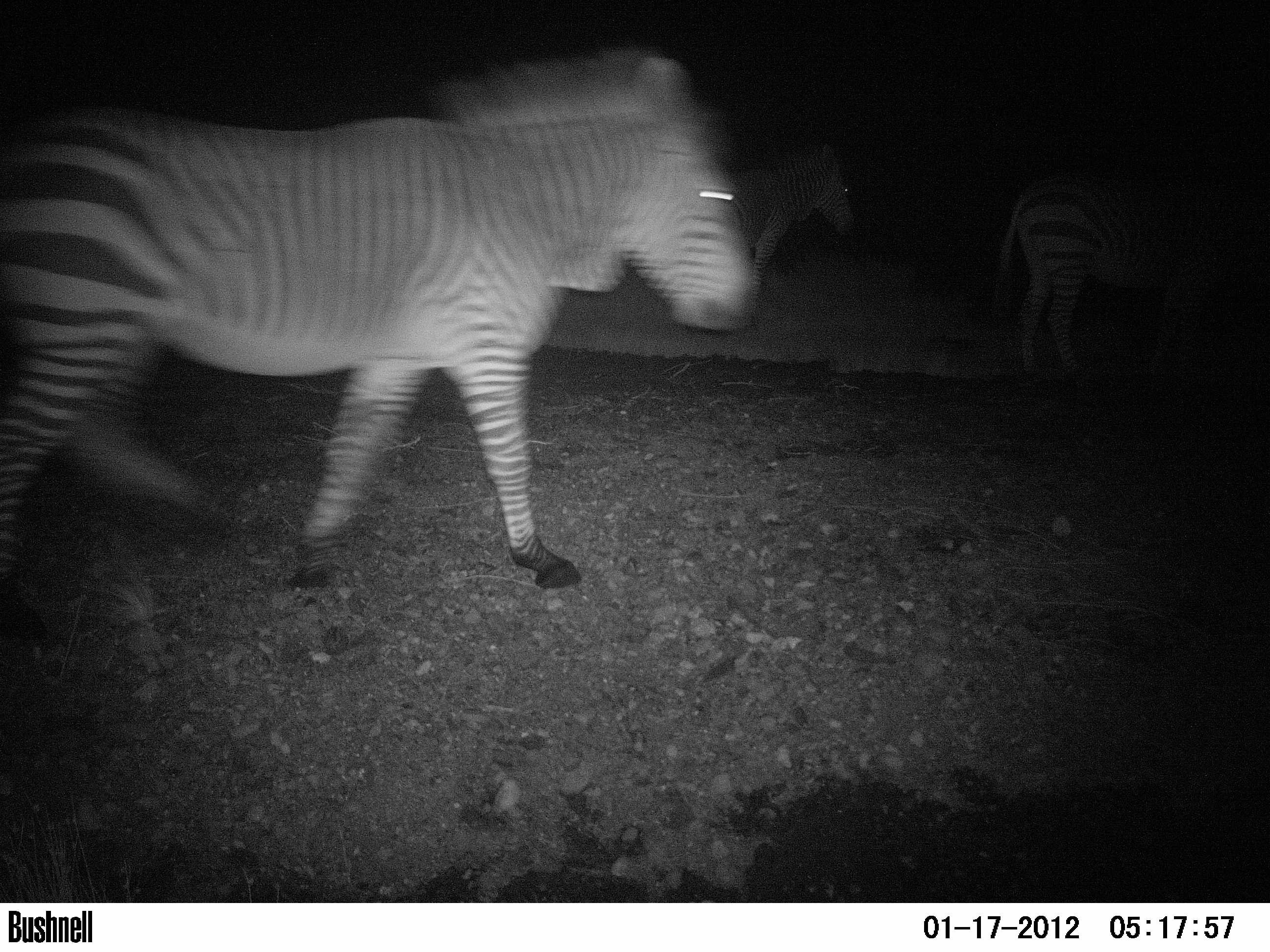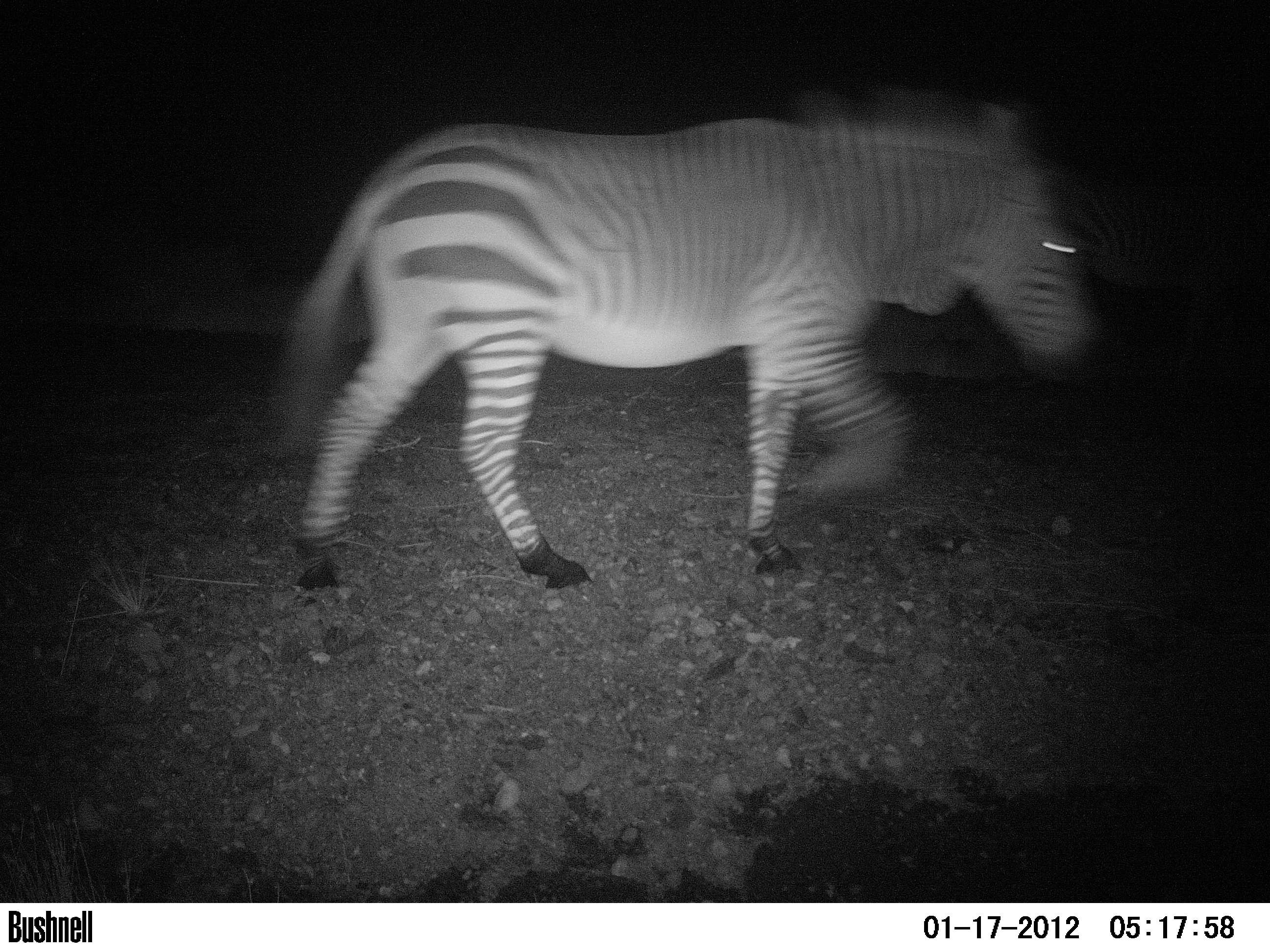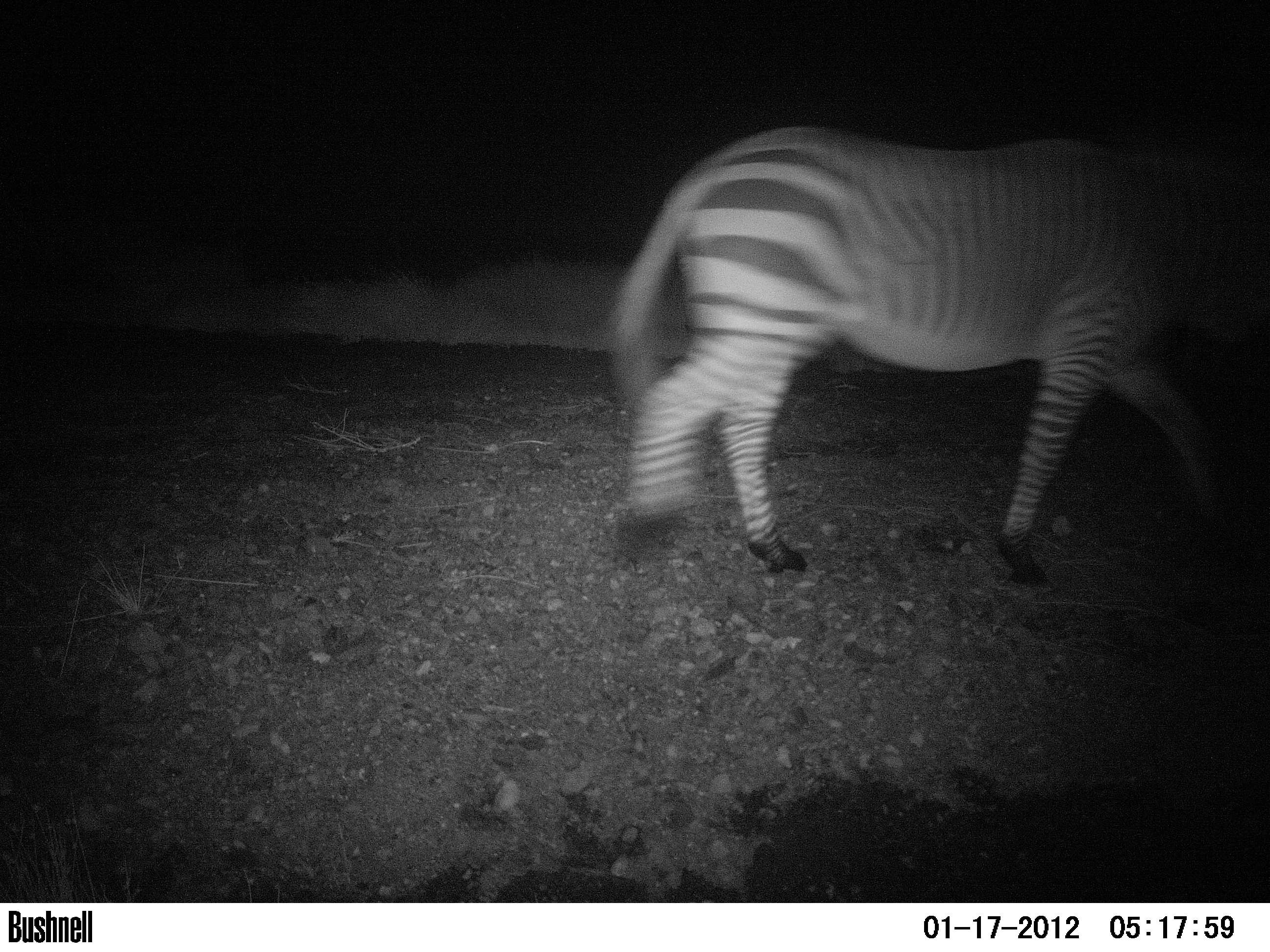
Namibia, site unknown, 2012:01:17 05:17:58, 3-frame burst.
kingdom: Animalia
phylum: Chordata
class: Mammalia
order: Perissodactyla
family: Equidae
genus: Equus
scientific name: Equus zebra hartmannae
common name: hartmann's mountain zebra